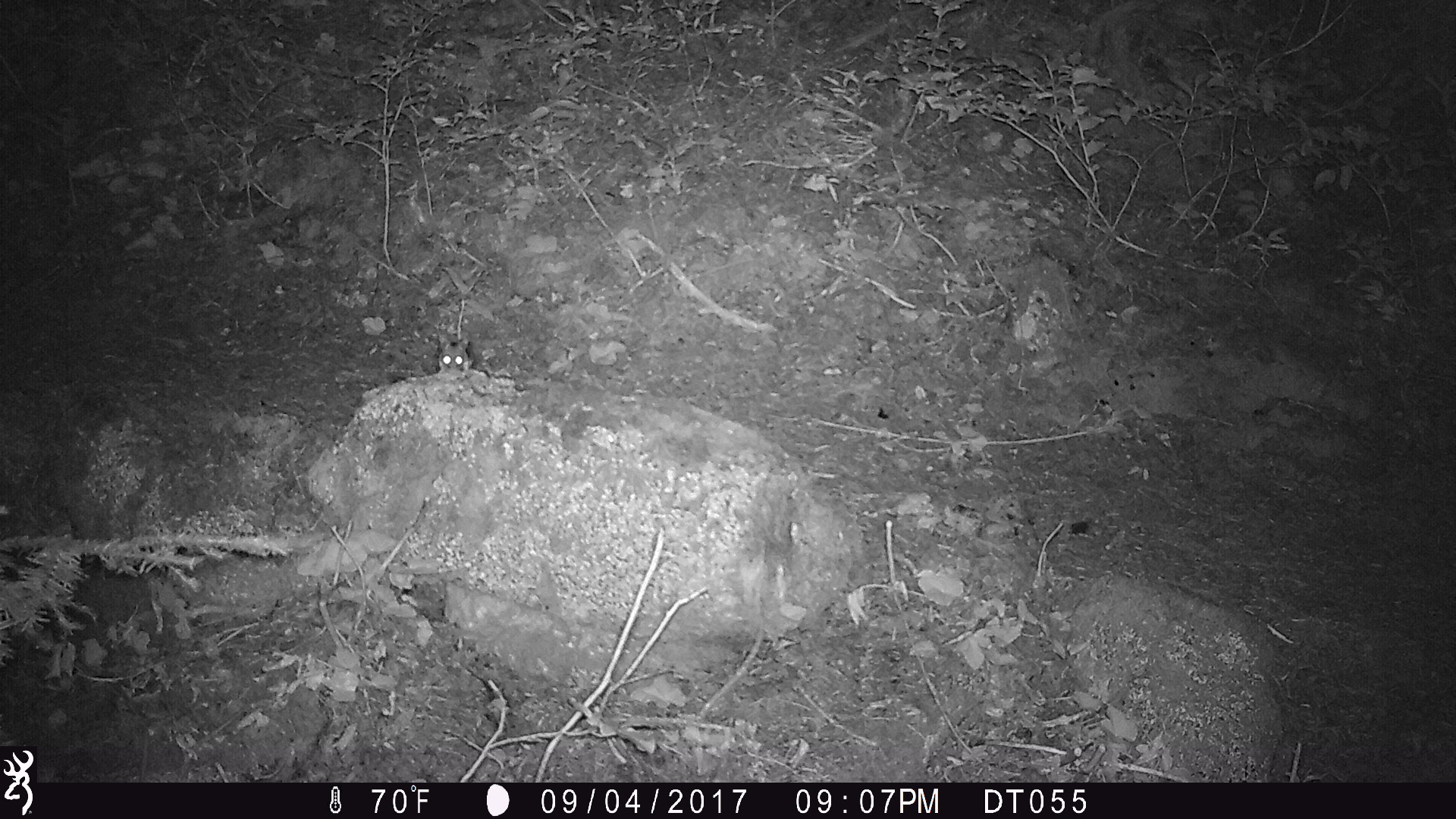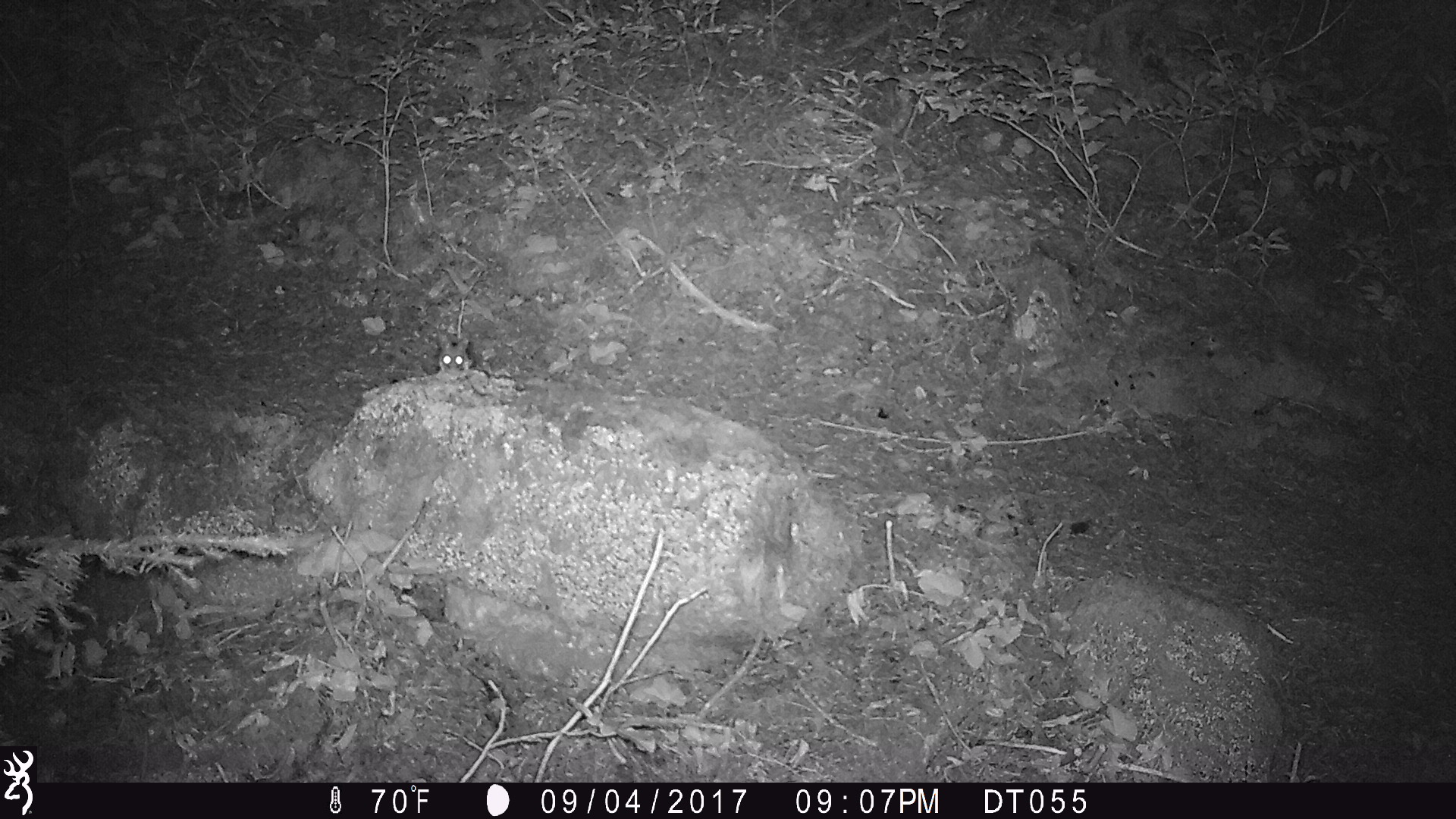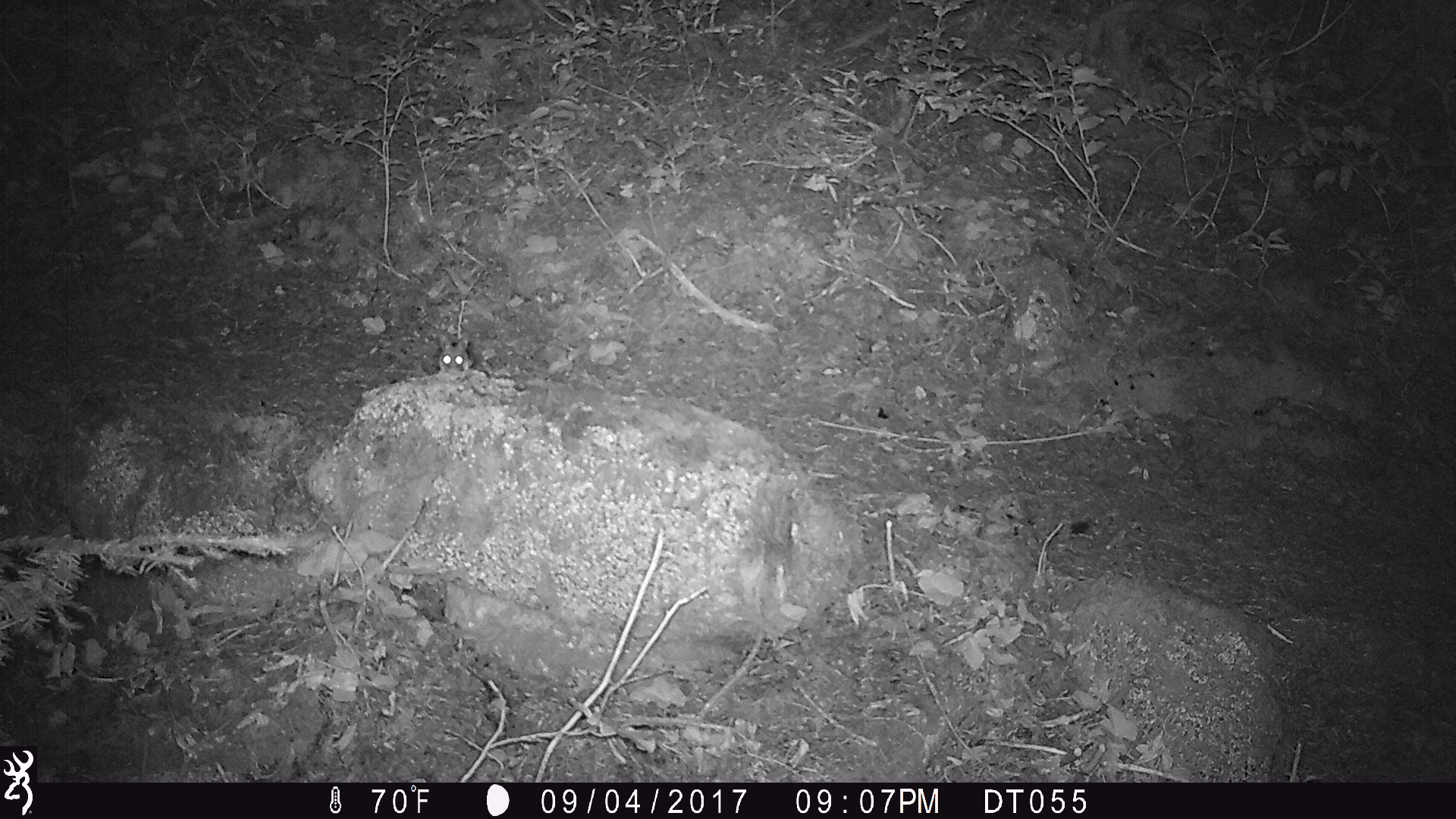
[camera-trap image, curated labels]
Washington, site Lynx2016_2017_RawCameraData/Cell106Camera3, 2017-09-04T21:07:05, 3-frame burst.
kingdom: Animalia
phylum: Chordata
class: Mammalia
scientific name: Mammalia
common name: small mammal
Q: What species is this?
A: Small mammal (Mammalia).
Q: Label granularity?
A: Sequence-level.